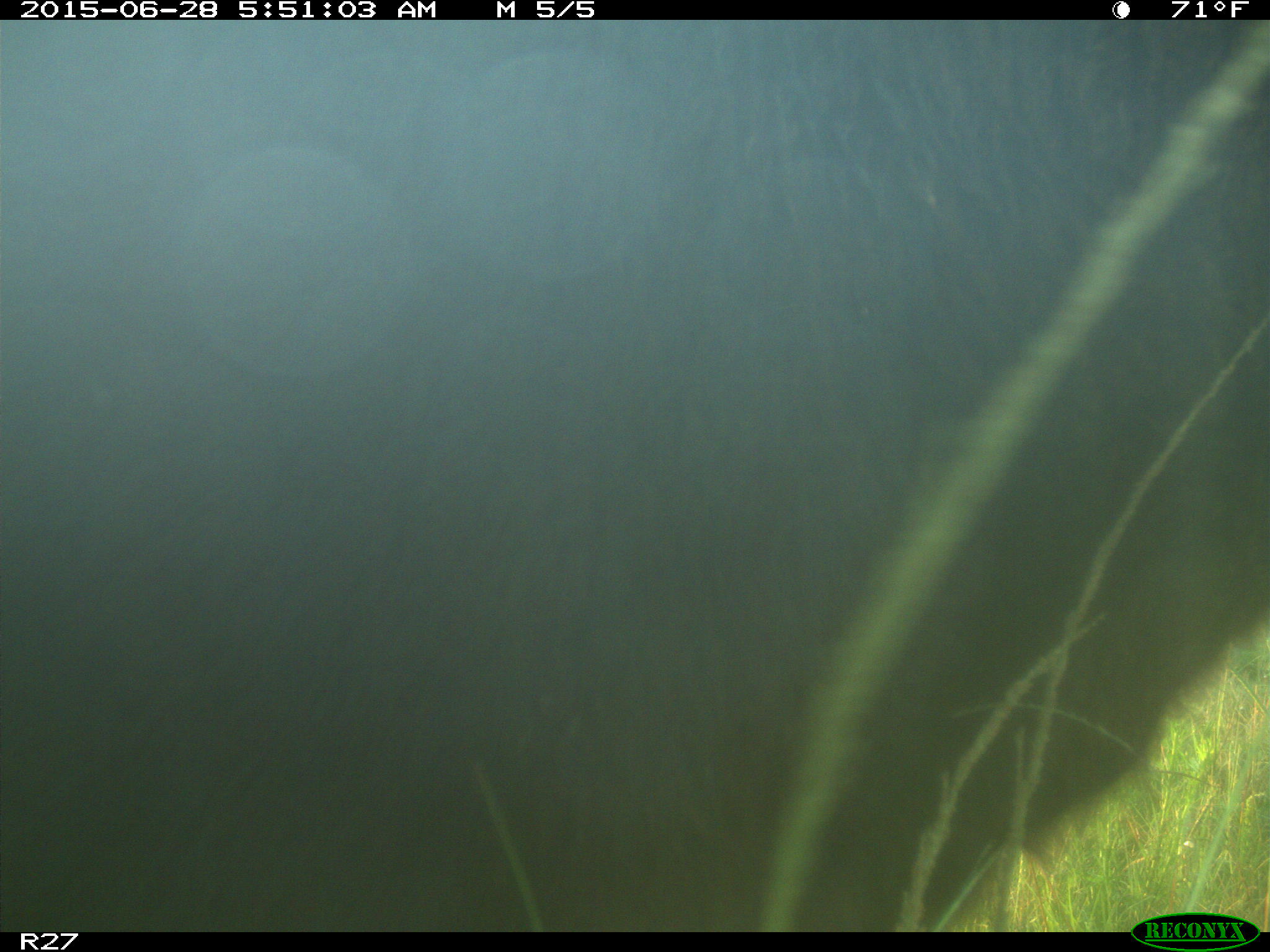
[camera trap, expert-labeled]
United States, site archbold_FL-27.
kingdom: Animalia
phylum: Chordata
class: Mammalia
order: Artiodactyla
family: Bovidae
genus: Bos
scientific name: Bos taurus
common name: domestic cow